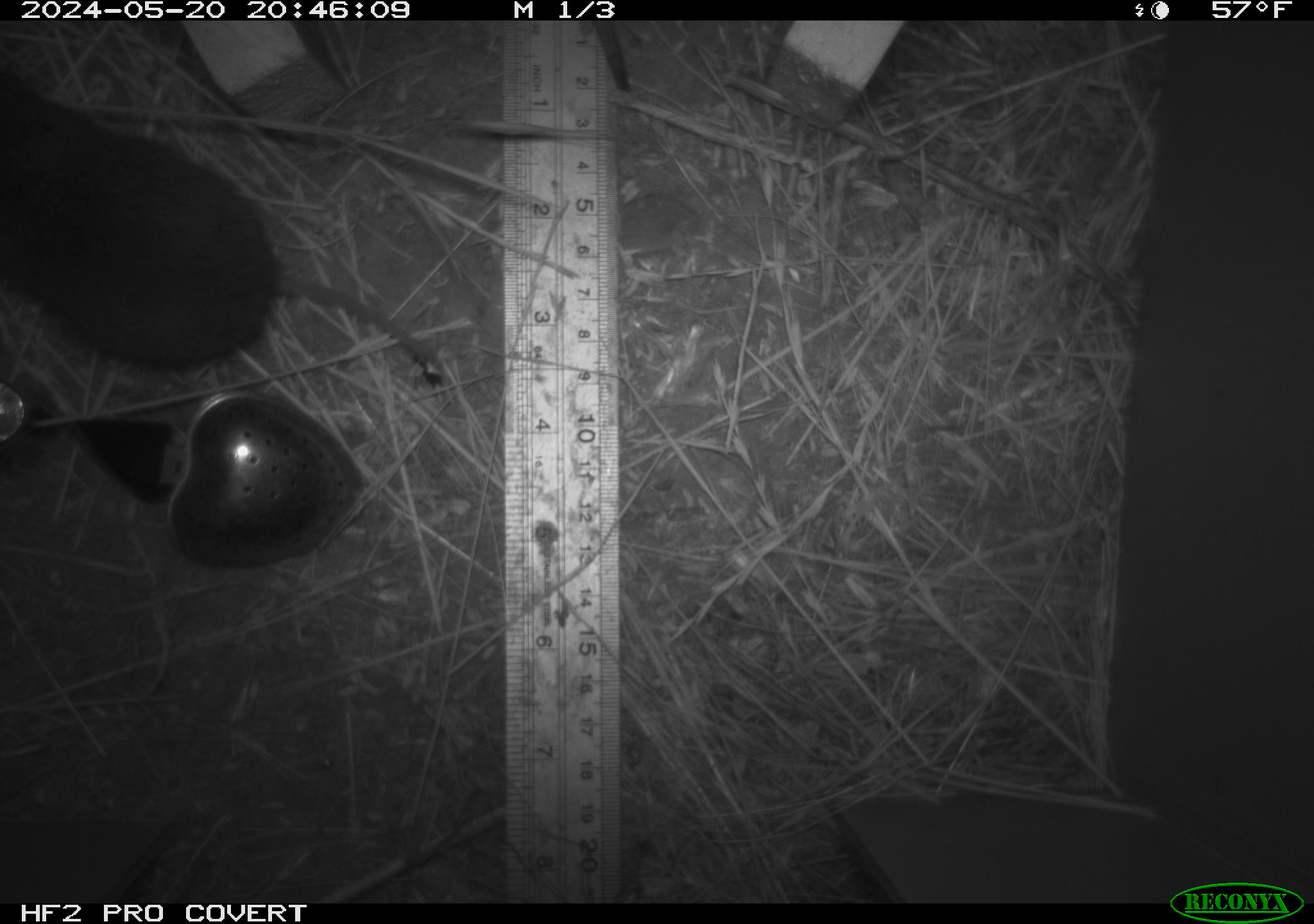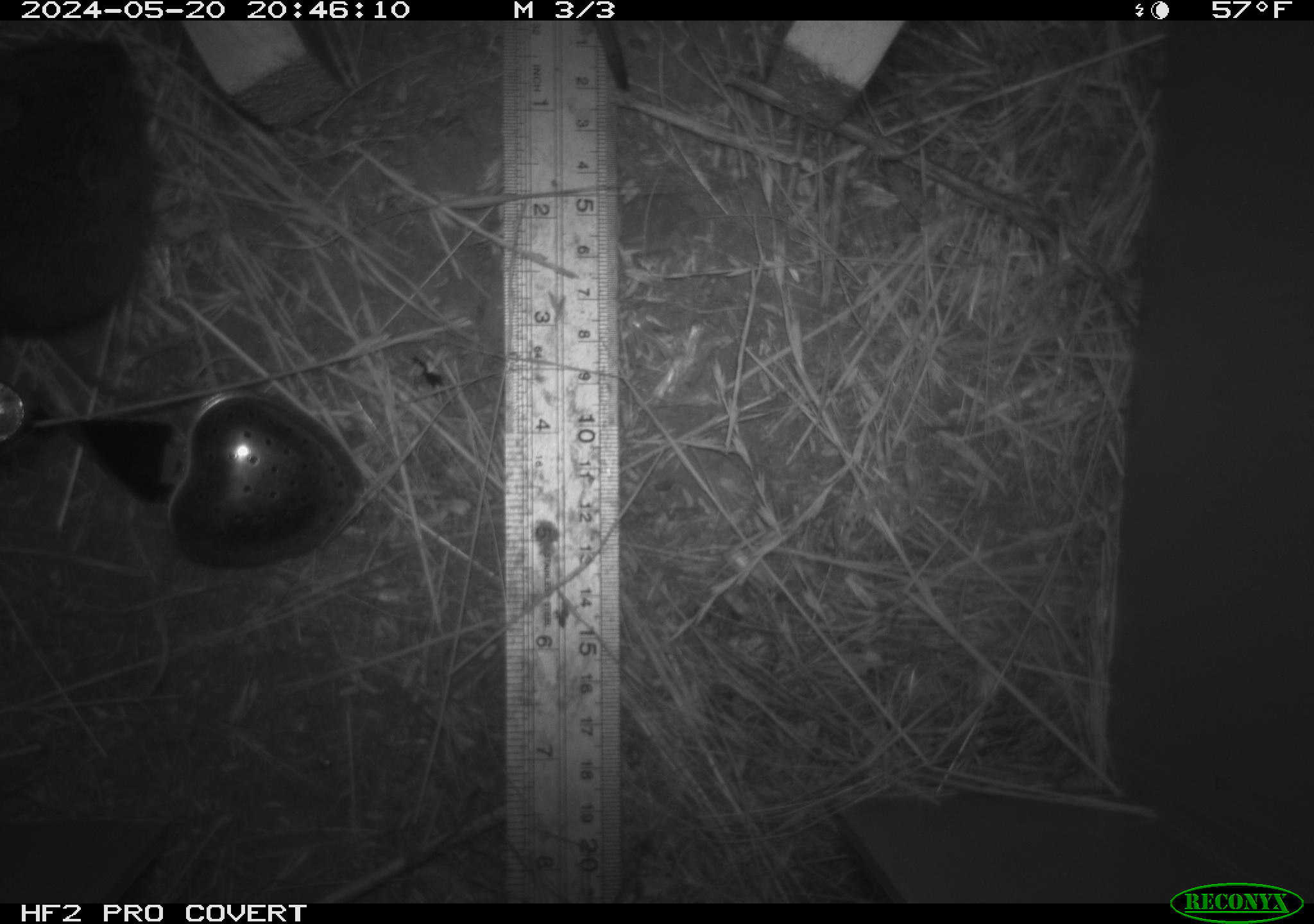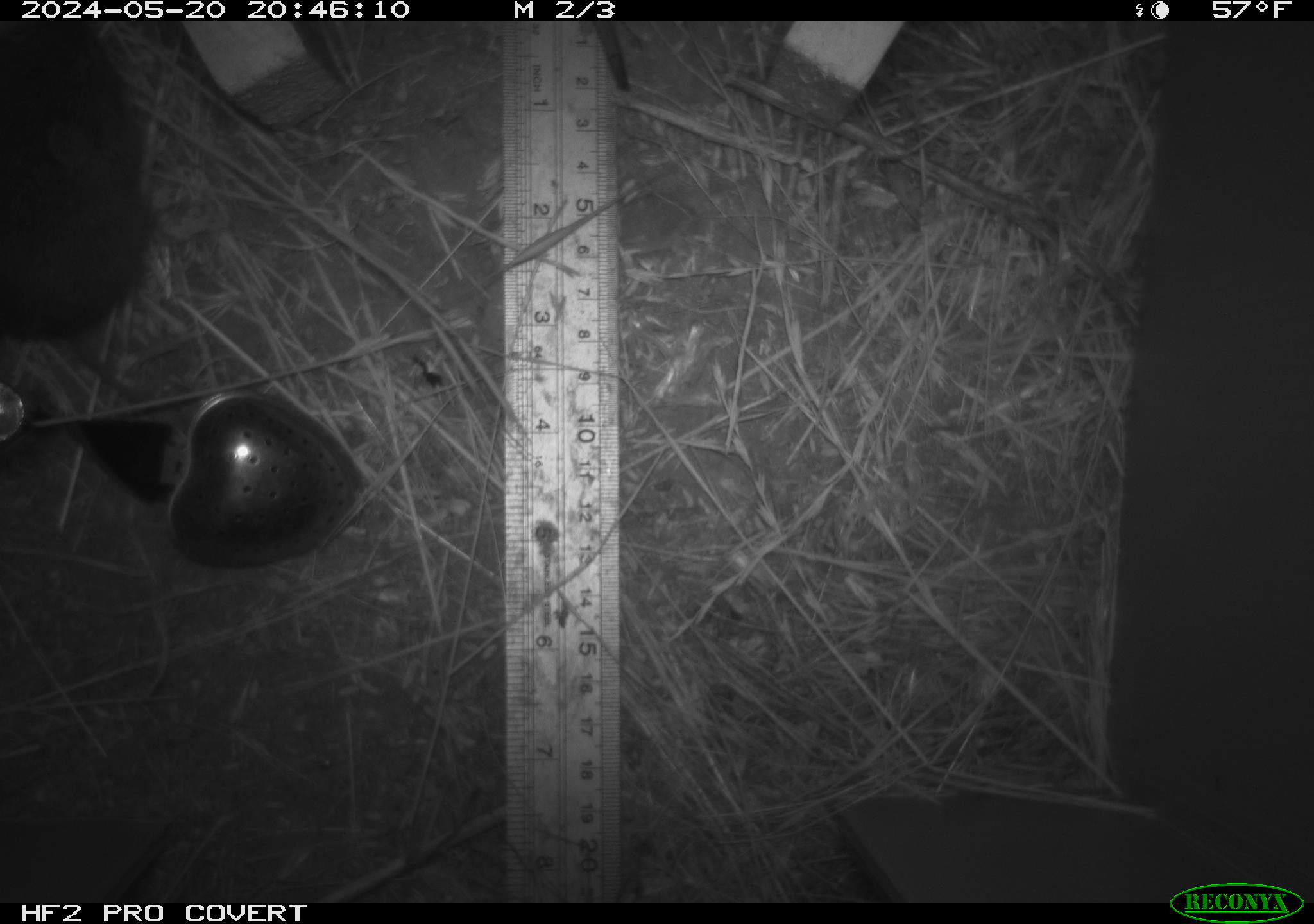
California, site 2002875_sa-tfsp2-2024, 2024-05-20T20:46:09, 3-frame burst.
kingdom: Animalia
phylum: Chordata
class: Mammalia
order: Rodentia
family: Cricetidae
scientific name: Arvicolinae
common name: voles, lemmings, and muskrats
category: arvicolinae subfamily